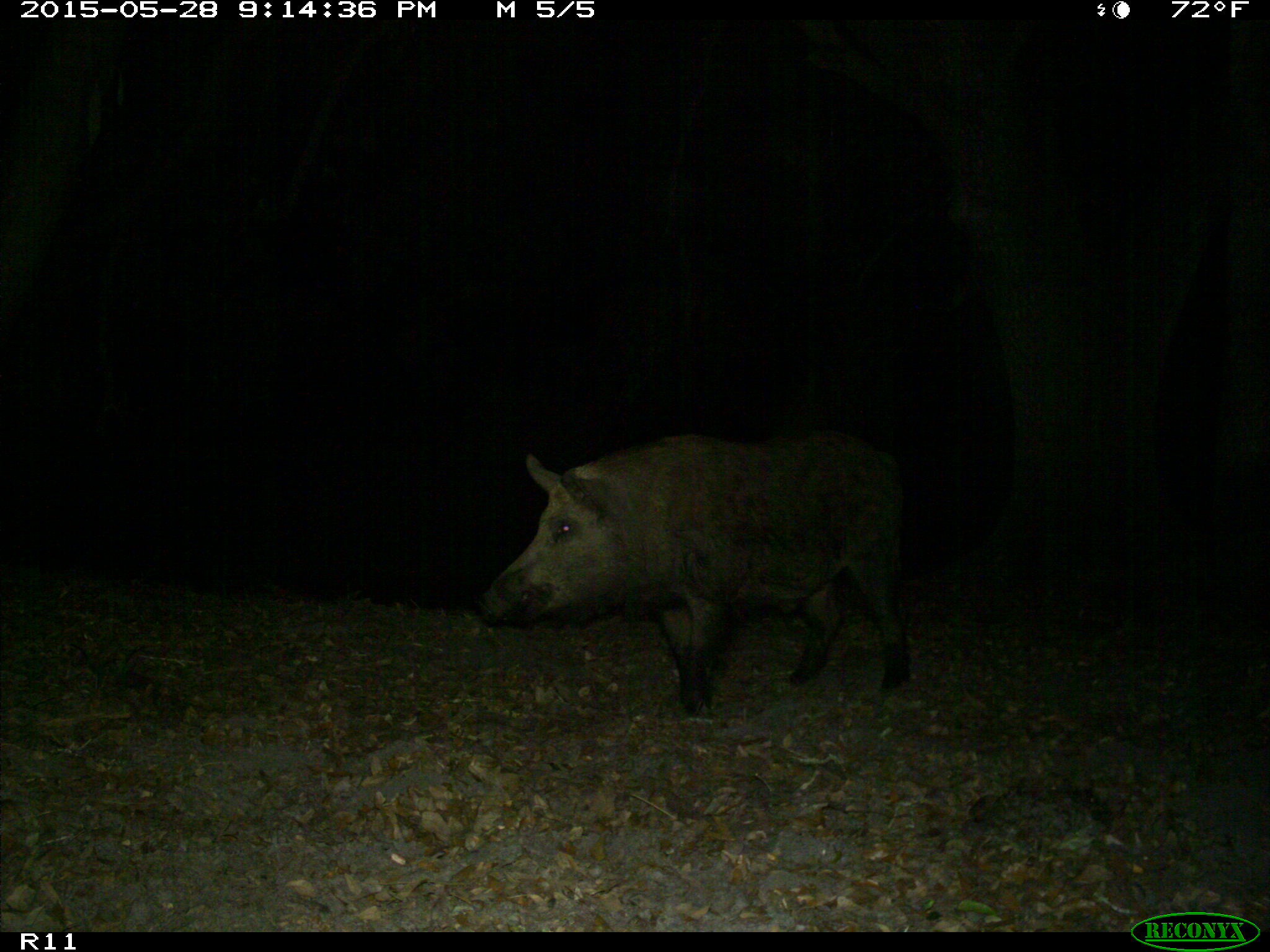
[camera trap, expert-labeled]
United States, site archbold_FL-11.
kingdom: Animalia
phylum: Chordata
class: Mammalia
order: Artiodactyla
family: Suidae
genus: Sus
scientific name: Sus scrofa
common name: wild boar